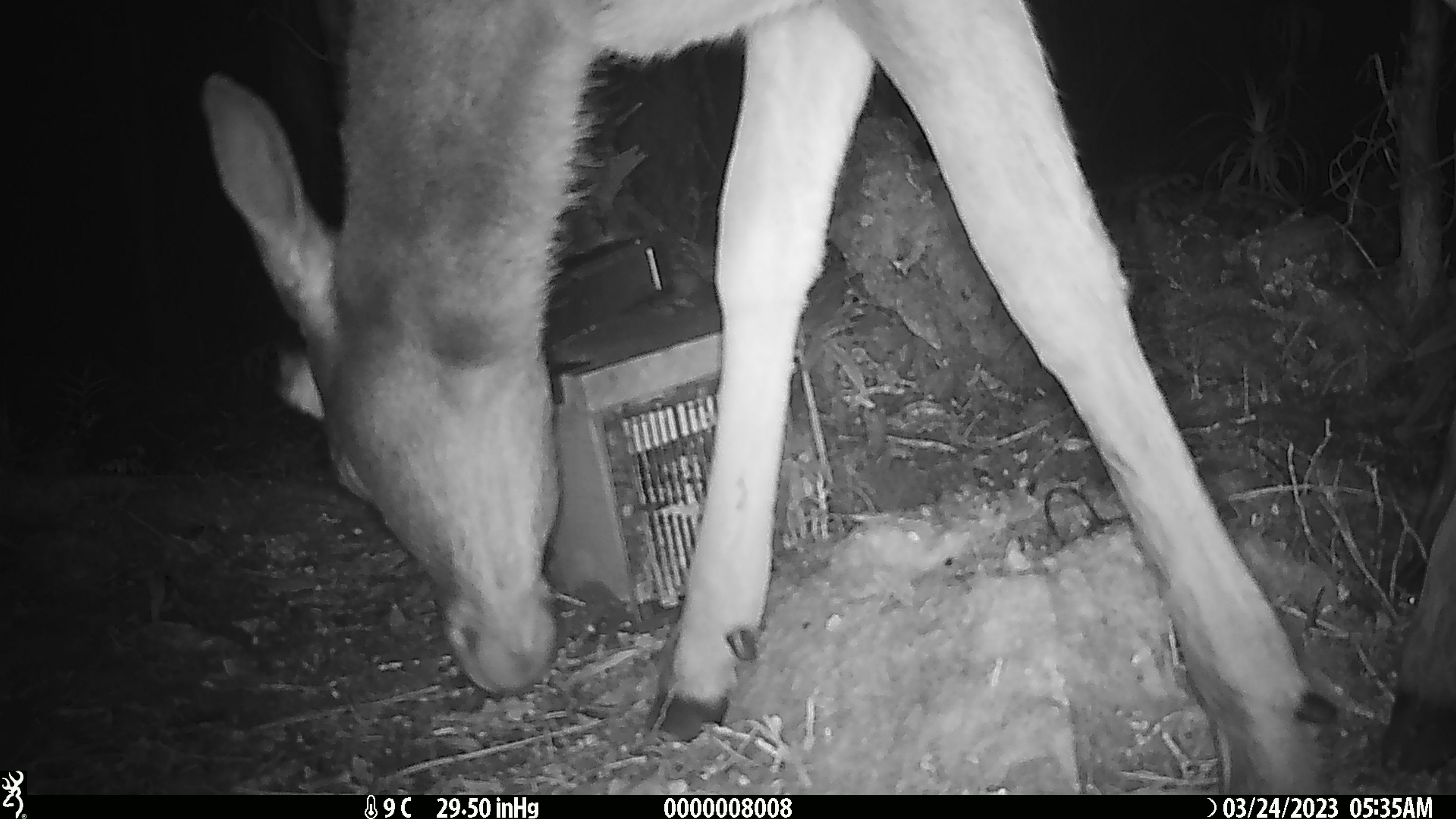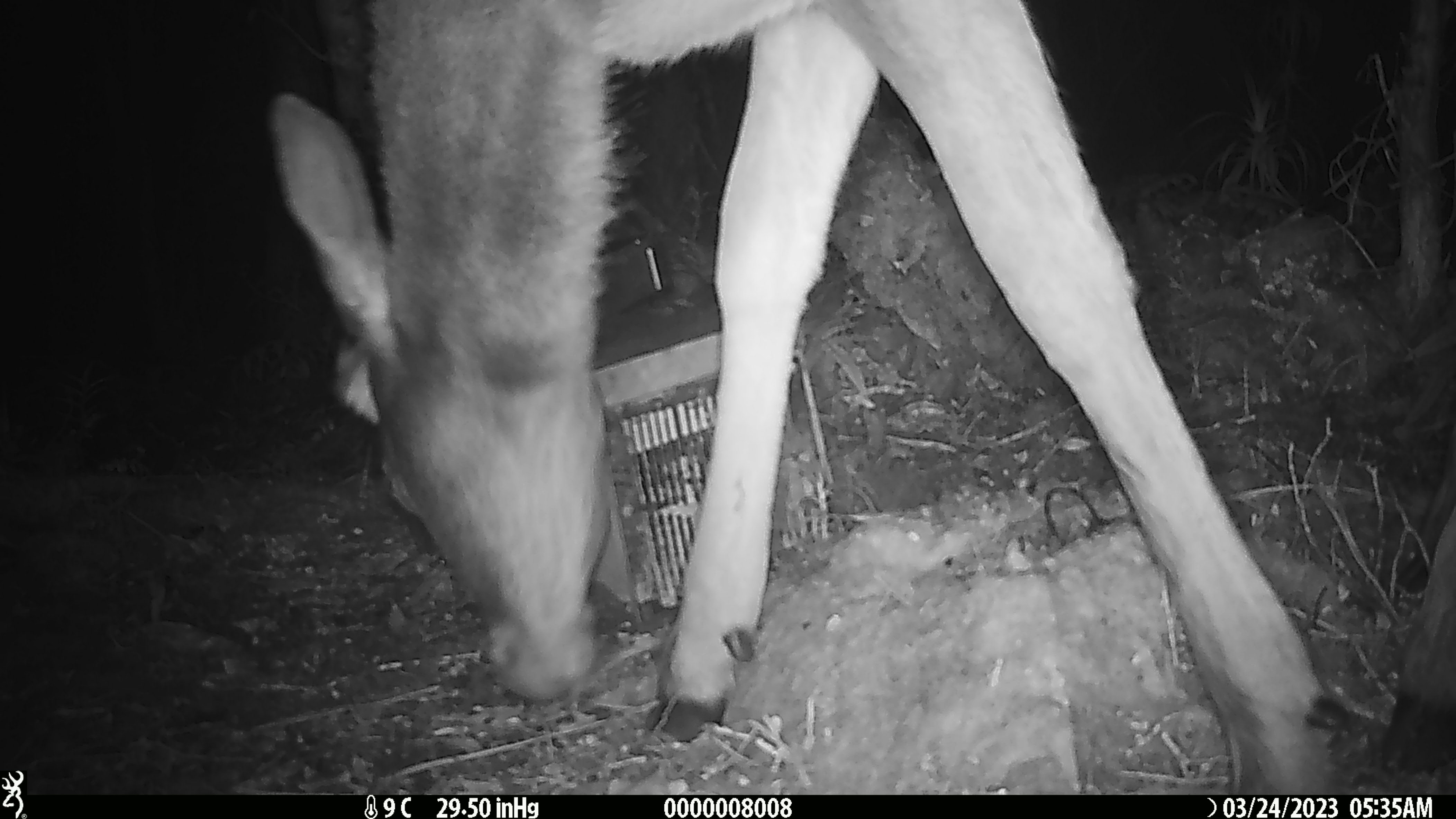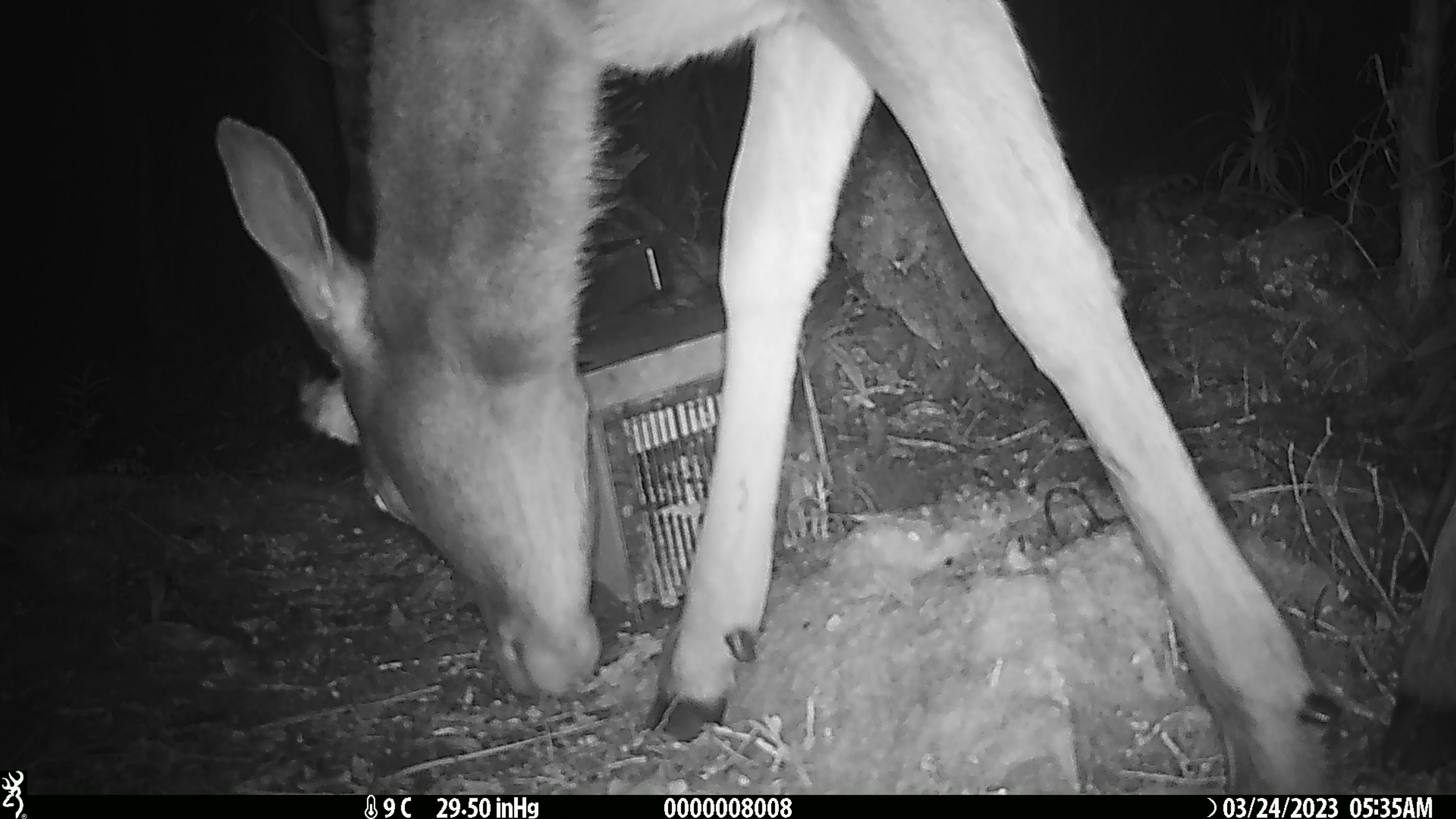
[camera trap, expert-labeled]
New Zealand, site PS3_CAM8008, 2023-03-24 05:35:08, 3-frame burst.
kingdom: Animalia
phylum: Chordata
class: Mammalia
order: Artiodactyla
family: Cervidae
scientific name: Cervidae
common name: deer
Deer (Cervidae).